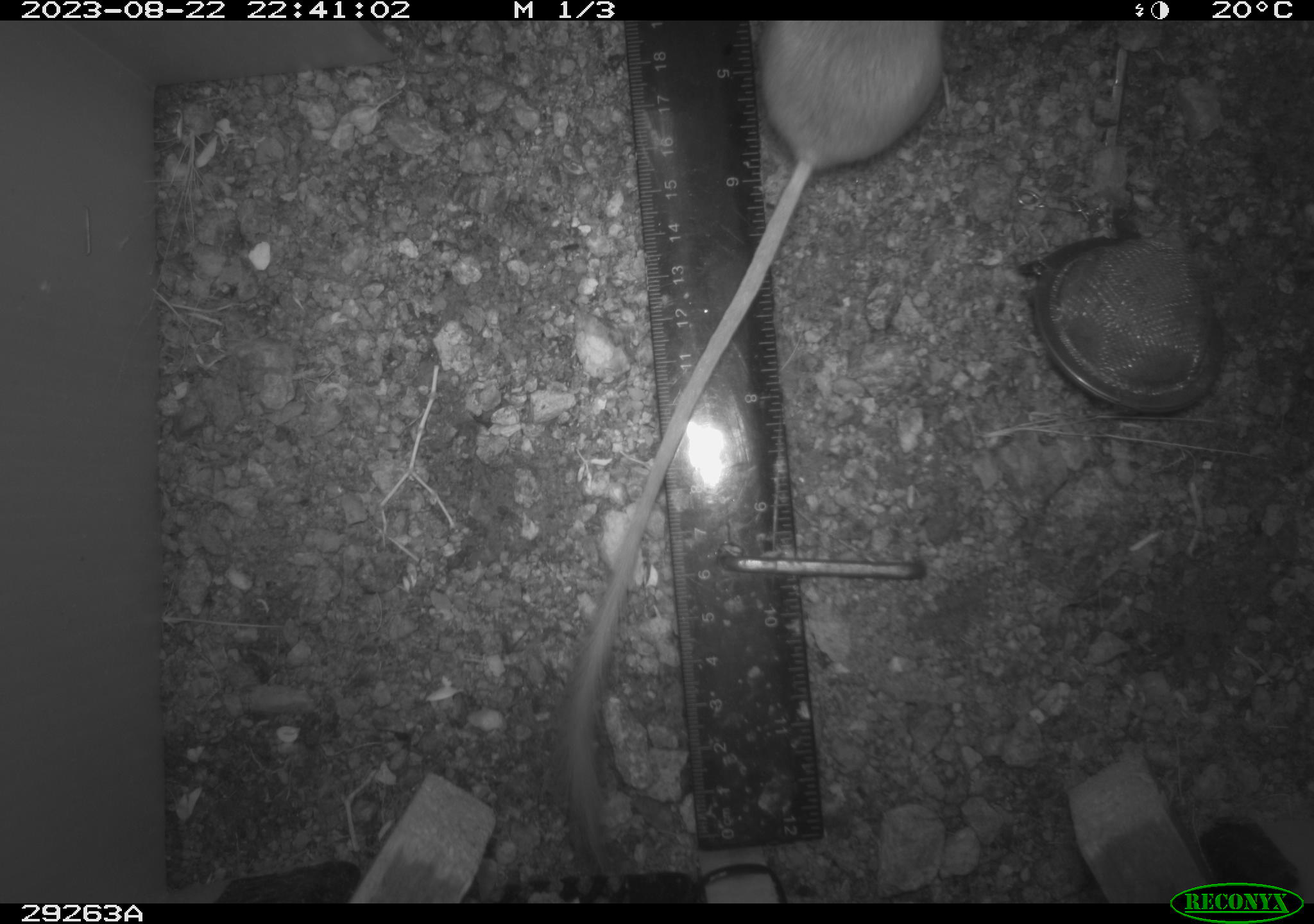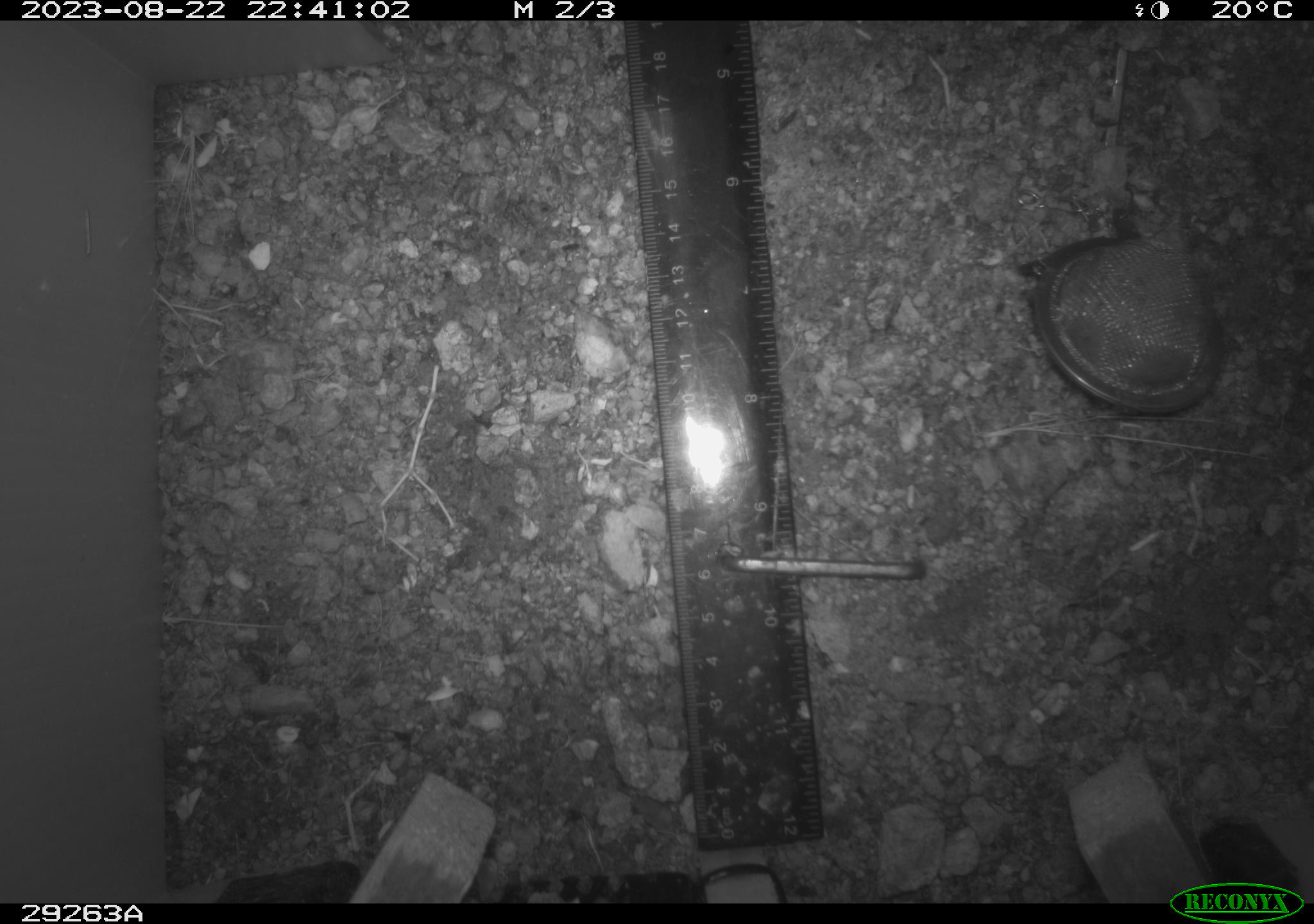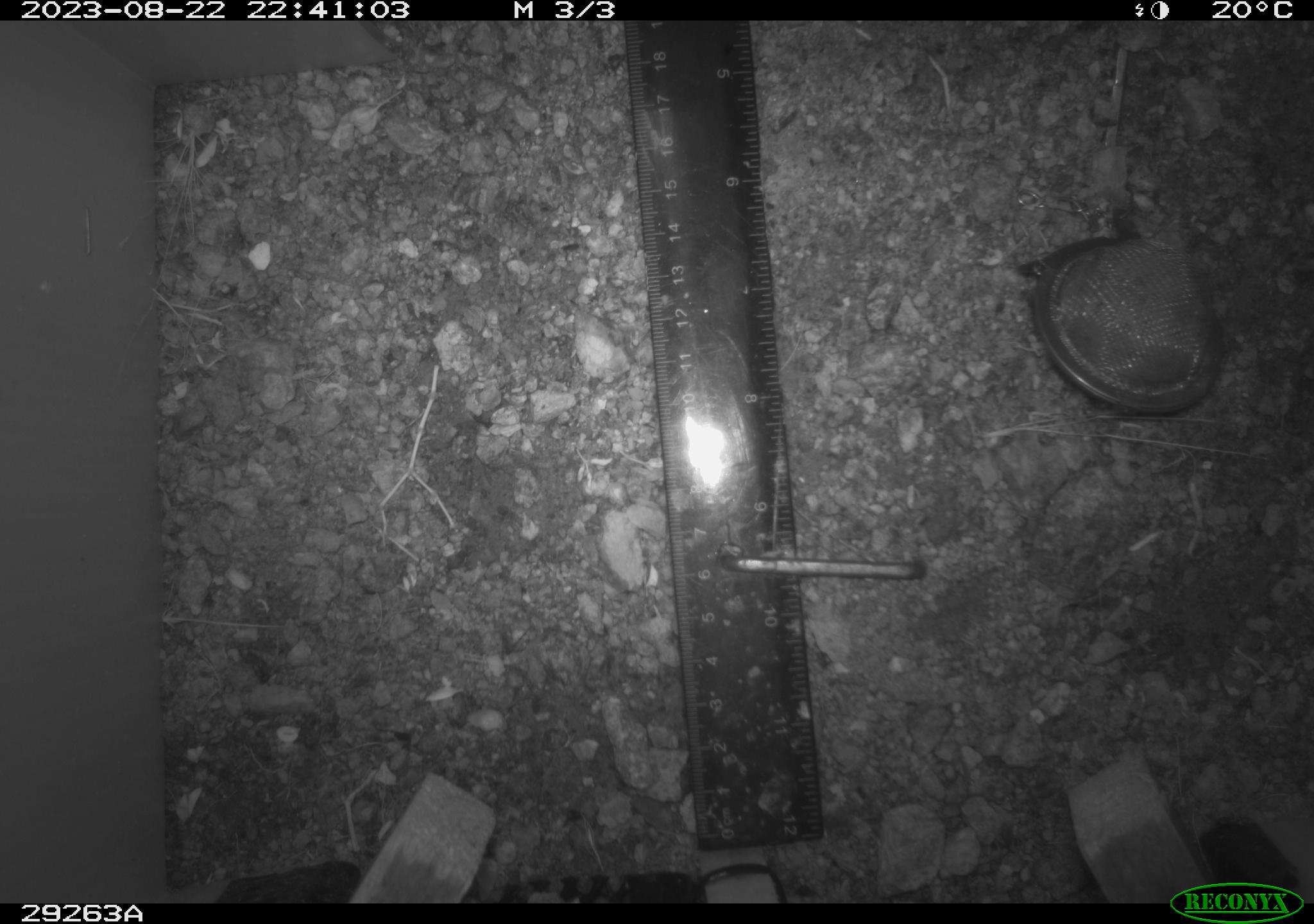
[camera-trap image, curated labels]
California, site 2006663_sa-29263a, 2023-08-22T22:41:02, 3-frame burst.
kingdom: Animalia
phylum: Chordata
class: Mammalia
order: Rodentia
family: Heteromyidae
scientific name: Heteromyidae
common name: kangaroo rats and pocket mice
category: heteromyidae family